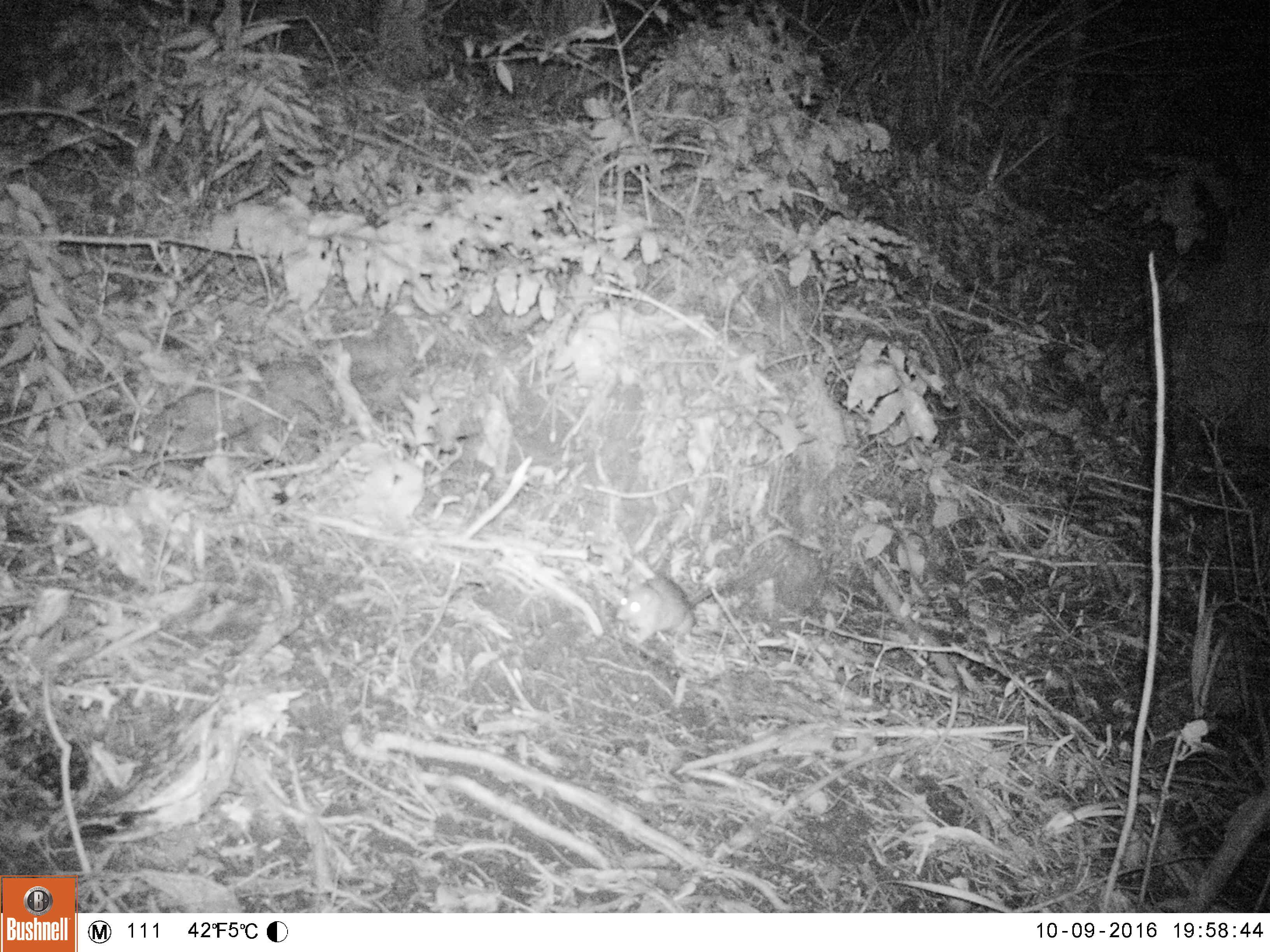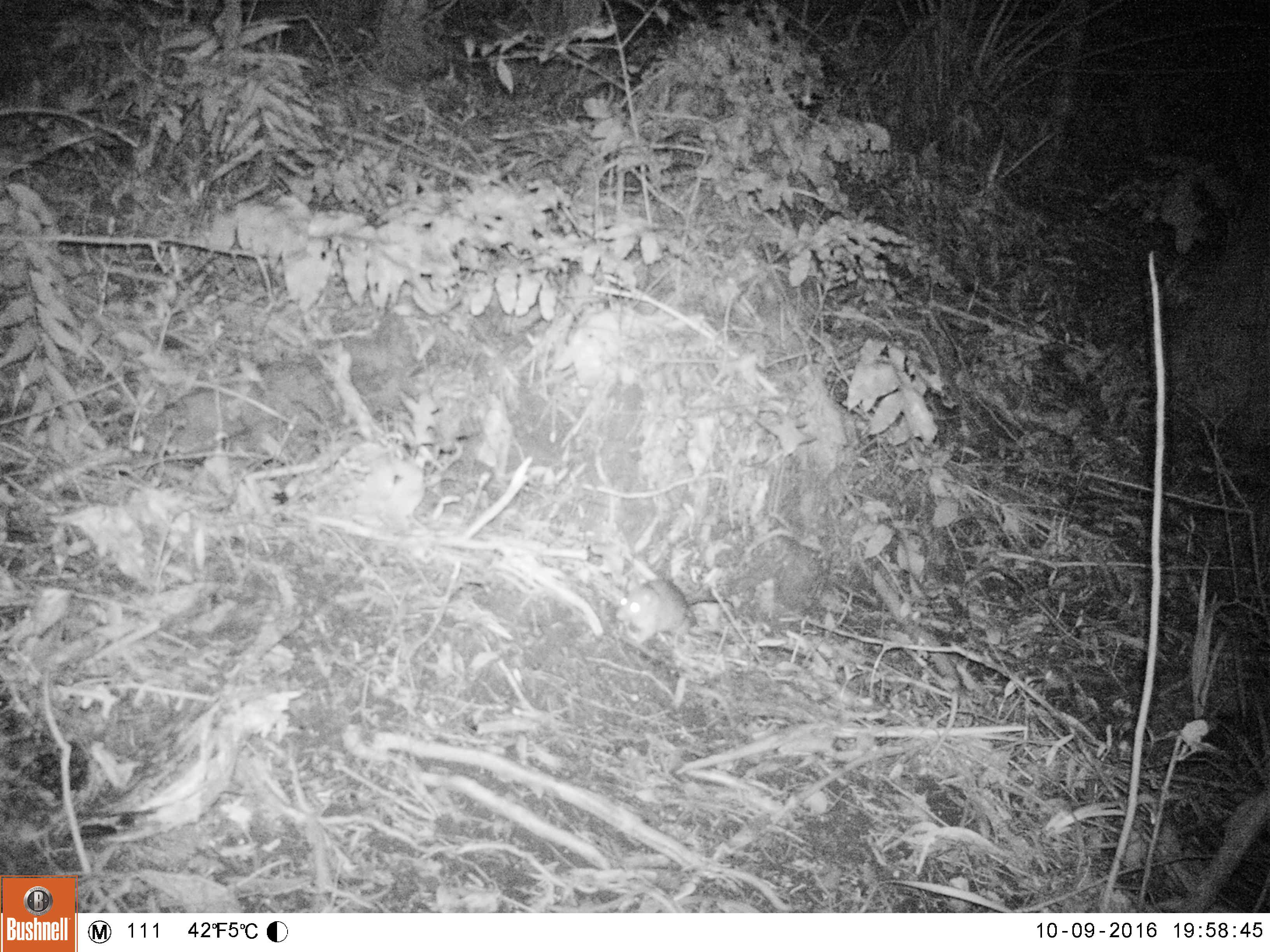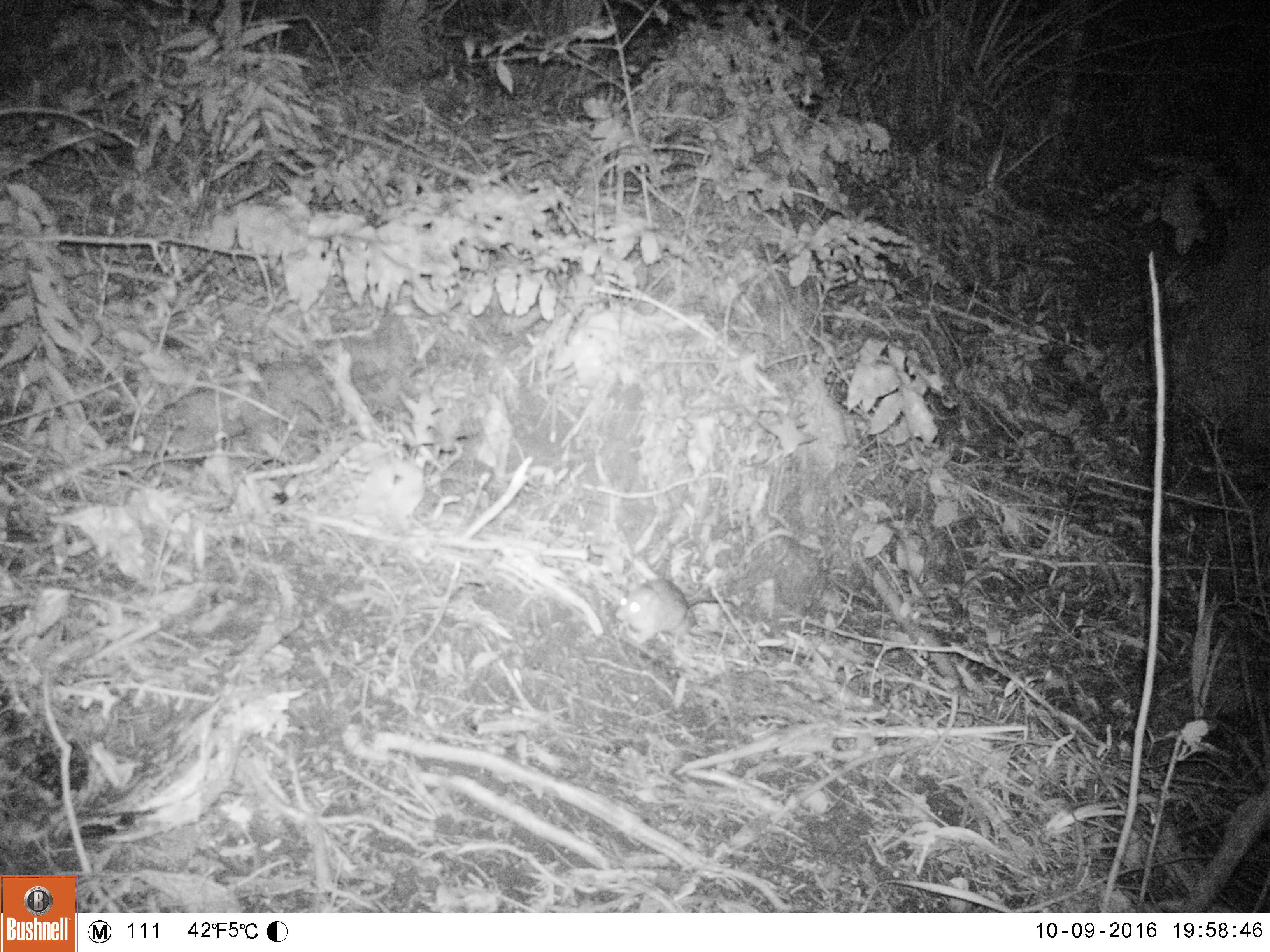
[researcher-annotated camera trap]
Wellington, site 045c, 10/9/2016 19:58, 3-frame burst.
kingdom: Animalia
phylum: Chordata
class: Mammalia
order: Rodentia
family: Muridae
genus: Rattus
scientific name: Rattus norvegicus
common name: norway rat